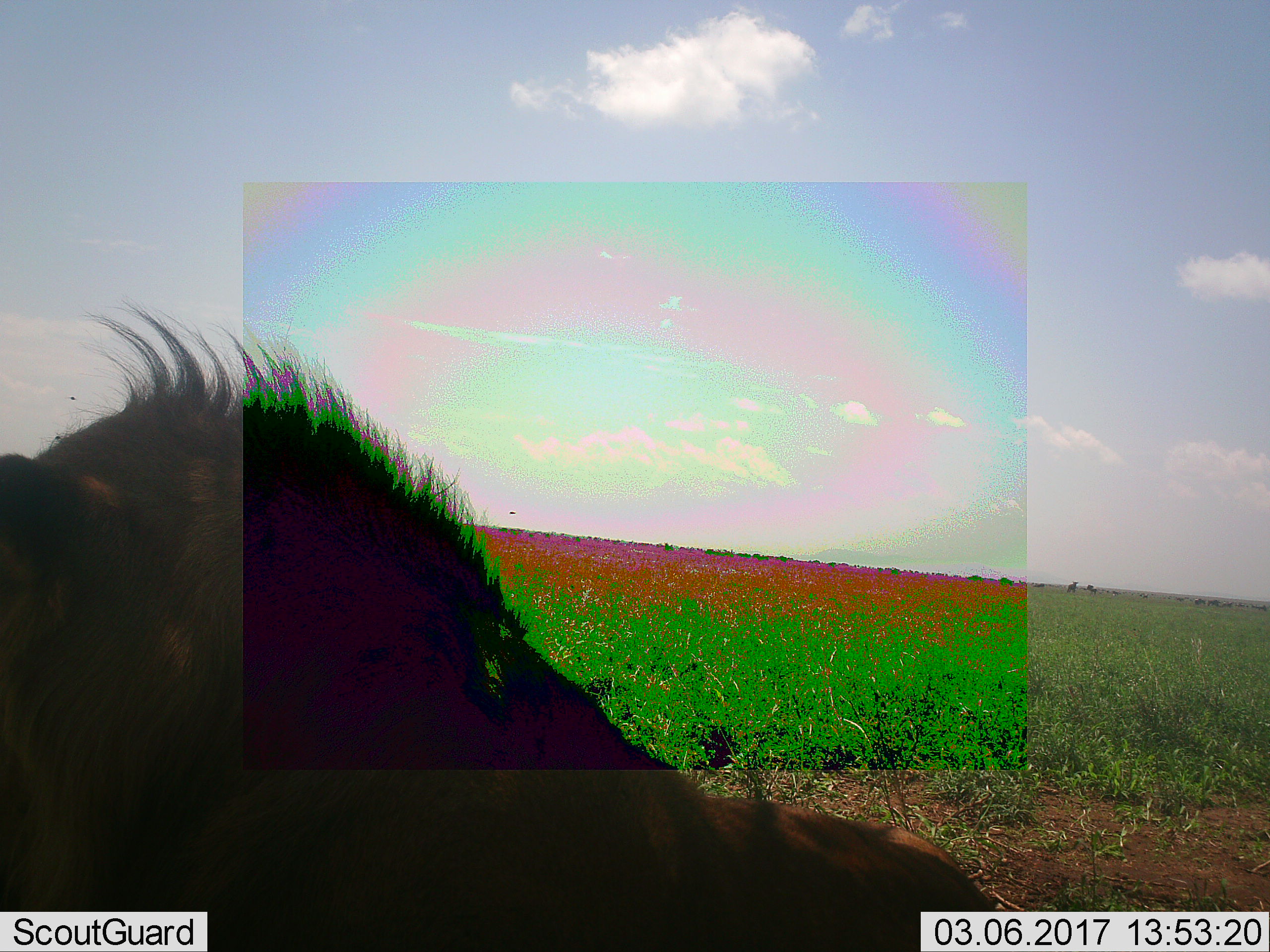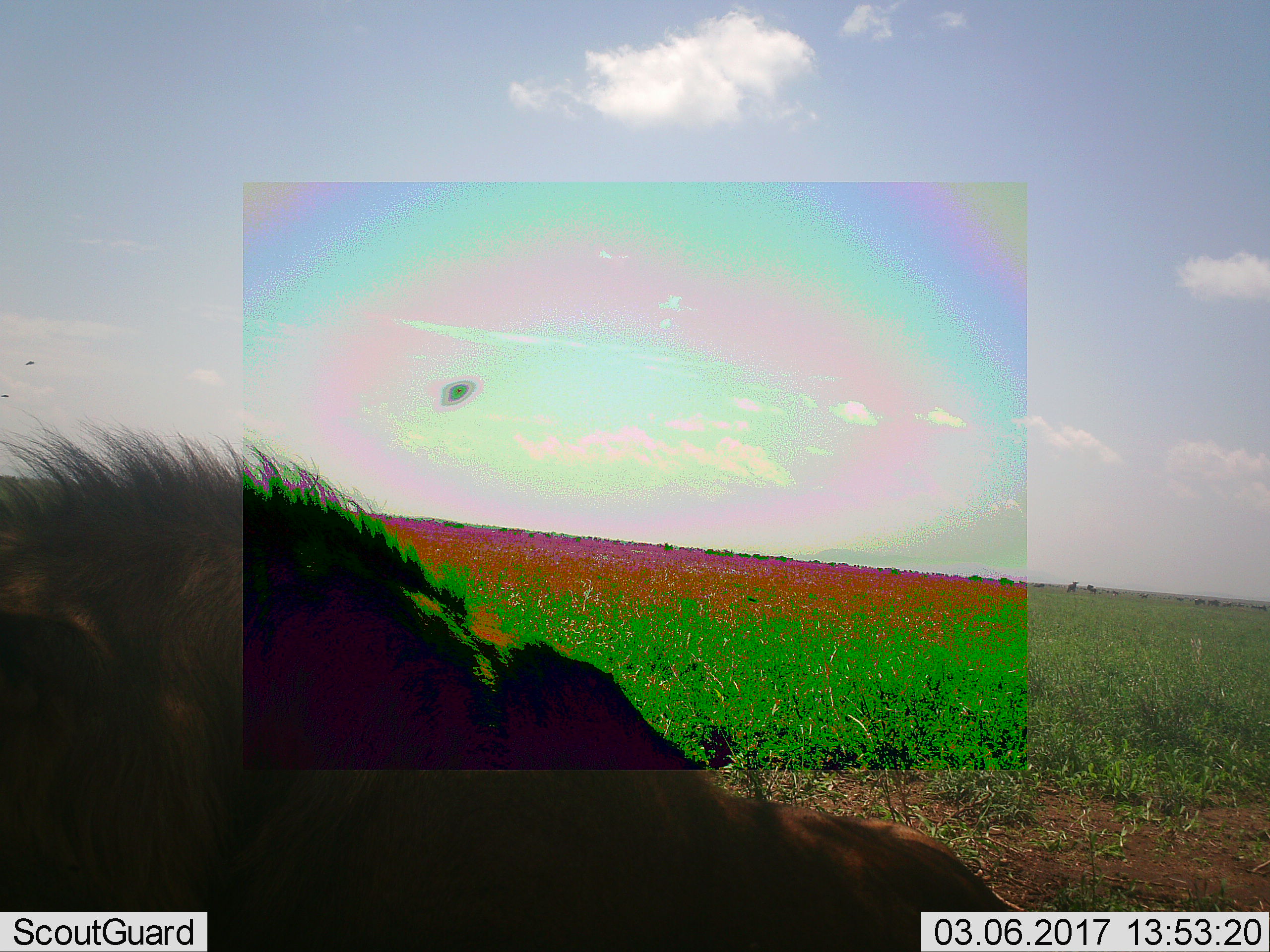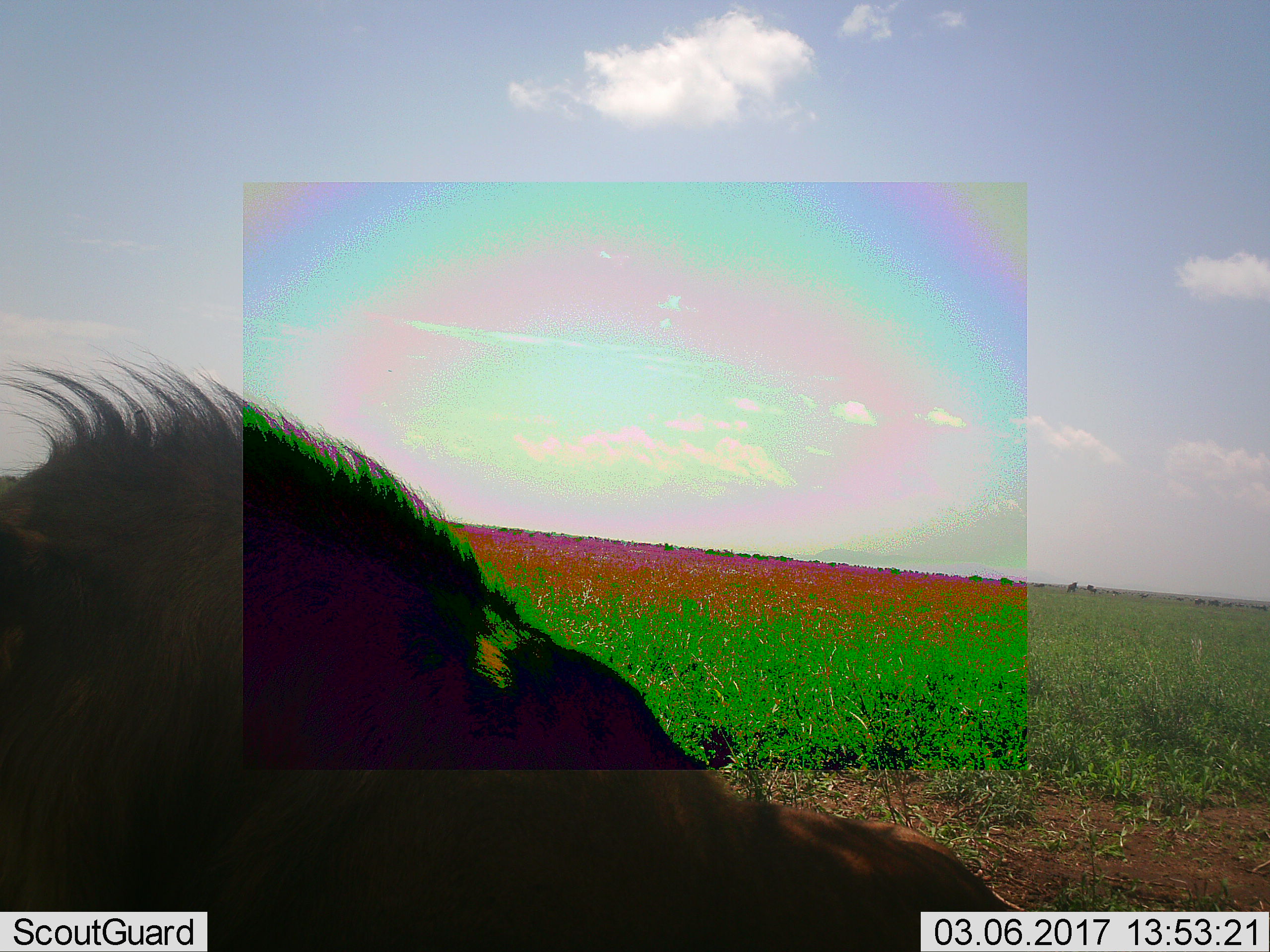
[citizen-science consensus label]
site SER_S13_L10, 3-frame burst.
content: unidentified animal